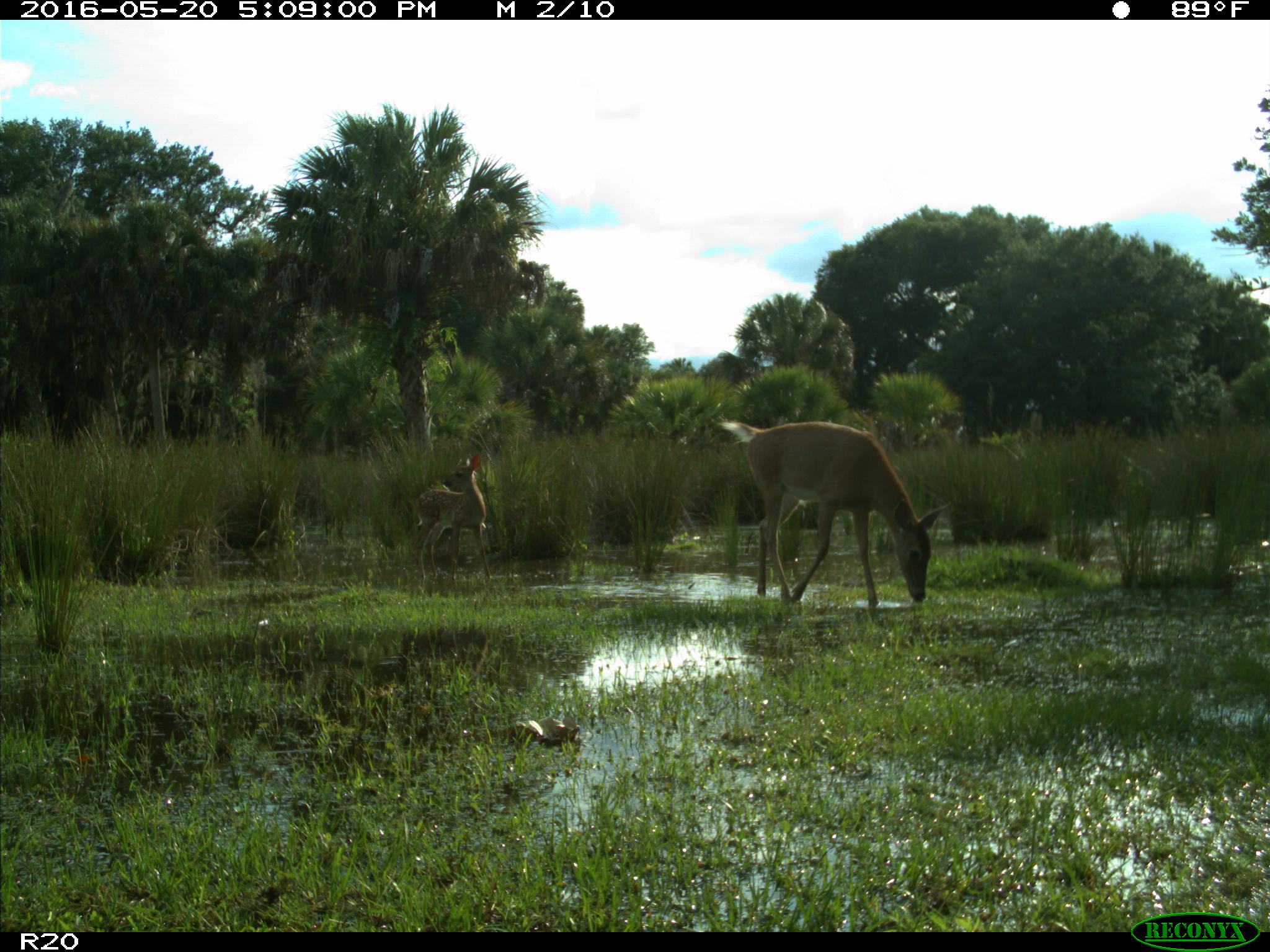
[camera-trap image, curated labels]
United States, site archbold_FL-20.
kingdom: Animalia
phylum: Chordata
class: Mammalia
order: Artiodactyla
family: Cervidae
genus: Odocoileus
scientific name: Odocoileus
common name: deer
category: unidentified deer